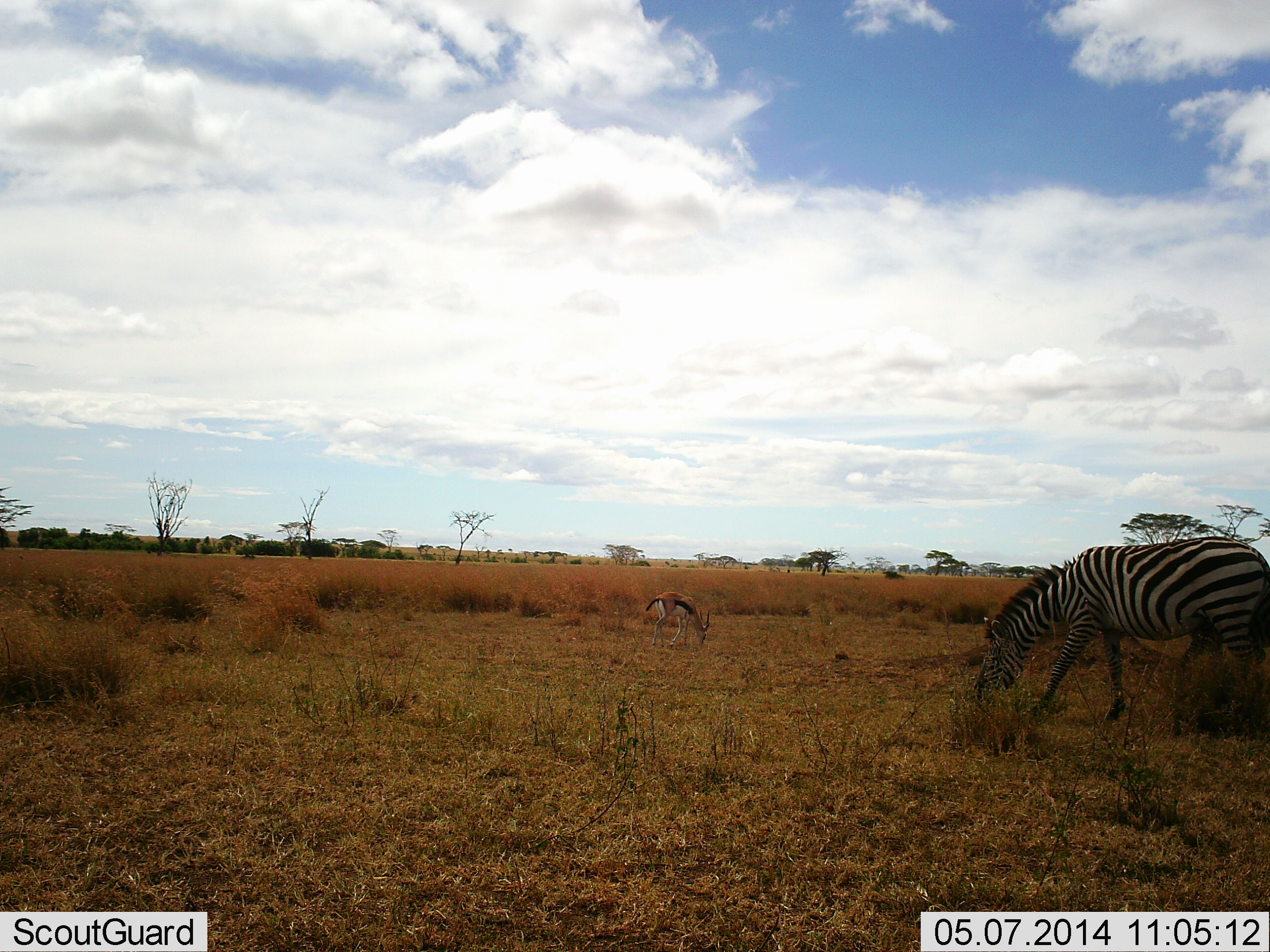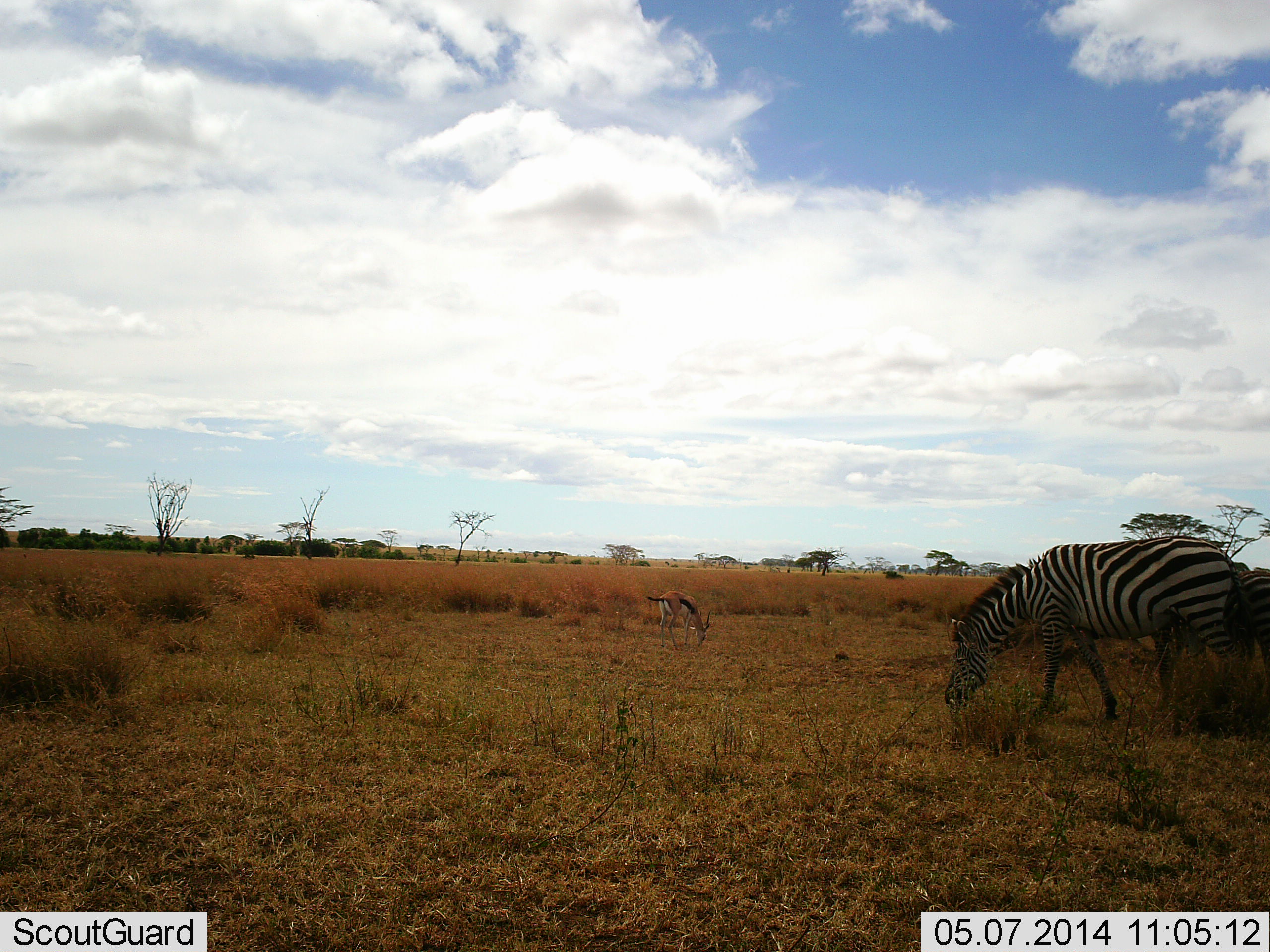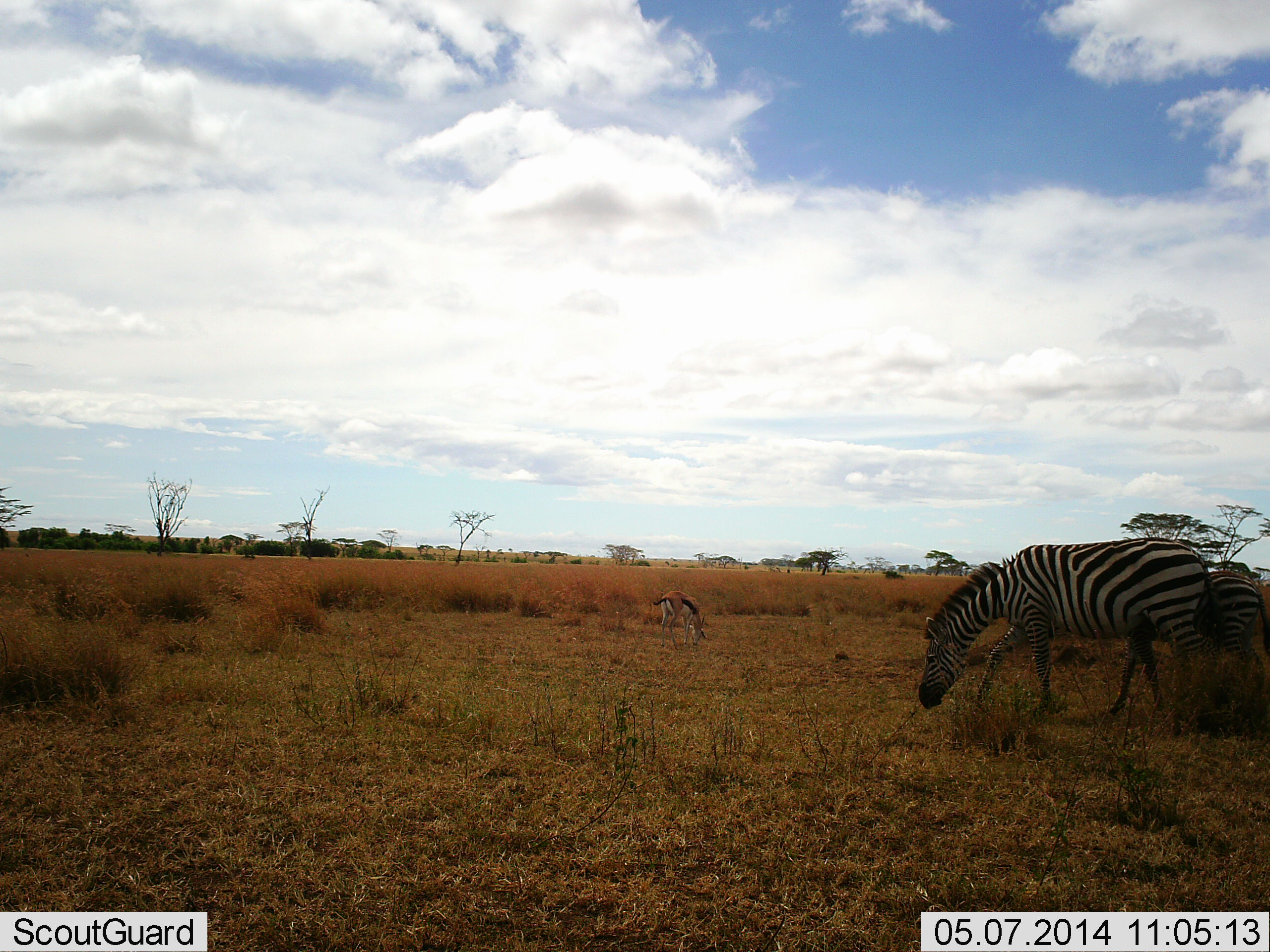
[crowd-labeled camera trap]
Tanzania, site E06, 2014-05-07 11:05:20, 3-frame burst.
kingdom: Animalia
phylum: Chordata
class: Mammalia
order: Artiodactyla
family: Bovidae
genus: Eudorcas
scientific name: Eudorcas thomsonii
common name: thomson's gazelle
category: gazellethomsons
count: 1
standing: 33%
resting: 0%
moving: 4%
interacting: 0%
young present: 0%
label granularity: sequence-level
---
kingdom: Animalia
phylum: Chordata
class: Mammalia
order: Perissodactyla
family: Equidae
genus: Equus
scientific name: Equus quagga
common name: plains zebra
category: zebra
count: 2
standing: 17%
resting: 0%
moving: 34%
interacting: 0%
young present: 6%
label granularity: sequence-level